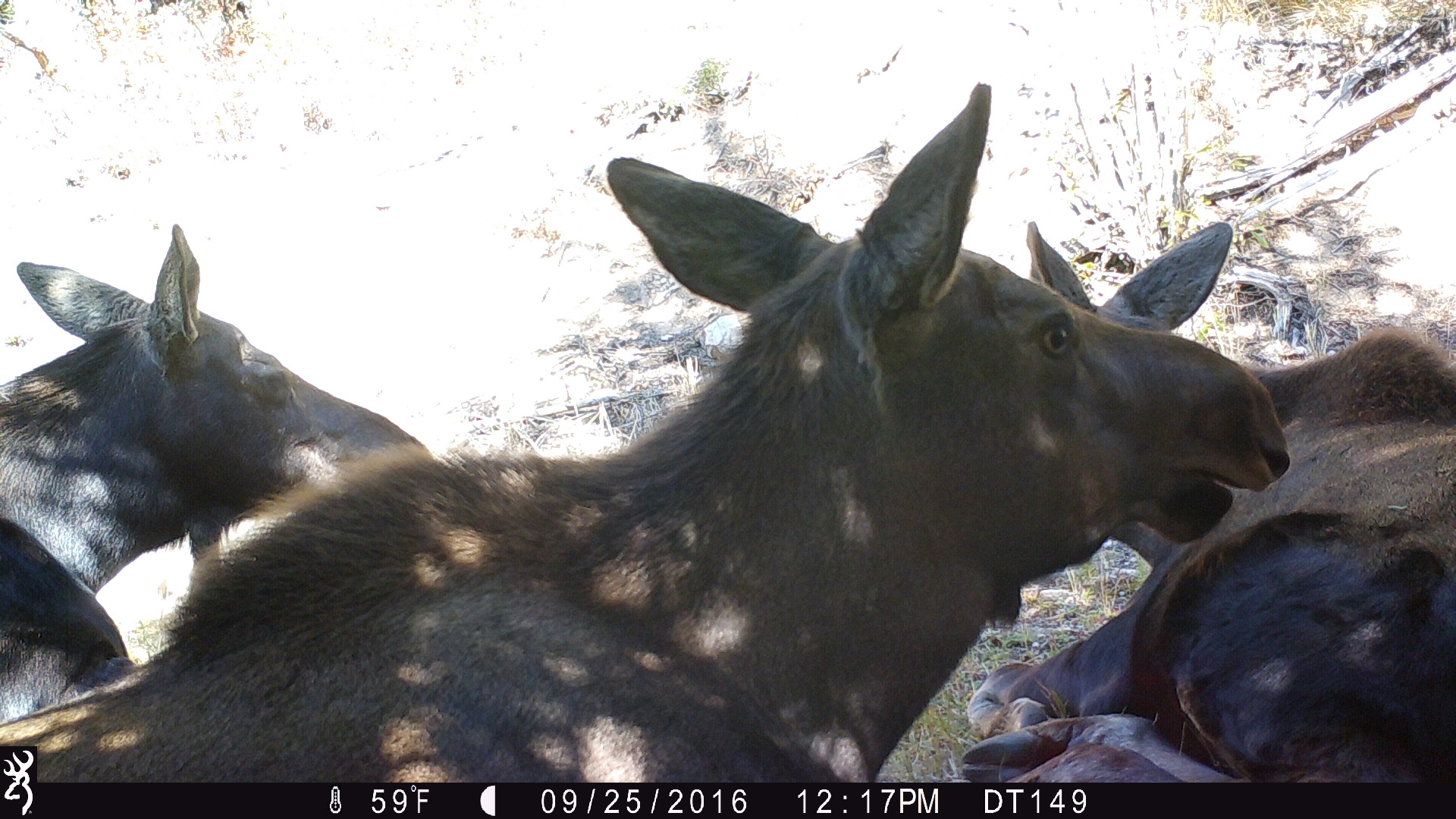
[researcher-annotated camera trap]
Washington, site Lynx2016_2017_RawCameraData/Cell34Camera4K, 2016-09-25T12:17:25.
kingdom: Animalia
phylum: Chordata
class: Mammalia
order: Artiodactyla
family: Cervidae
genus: Alces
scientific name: Alces alces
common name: moose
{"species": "Alces alces (moose)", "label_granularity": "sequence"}